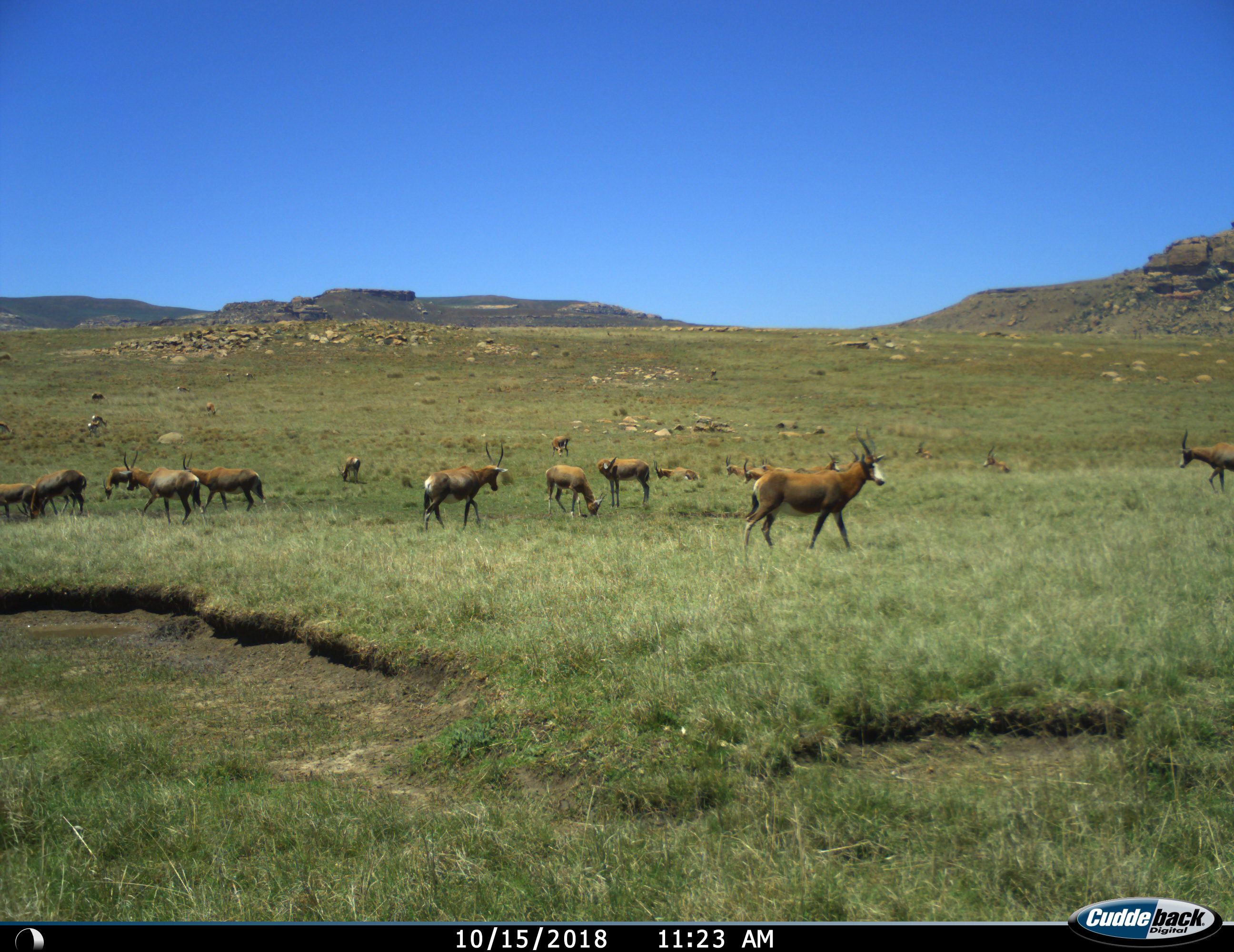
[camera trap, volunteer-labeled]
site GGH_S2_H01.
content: unidentified animal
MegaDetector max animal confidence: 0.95